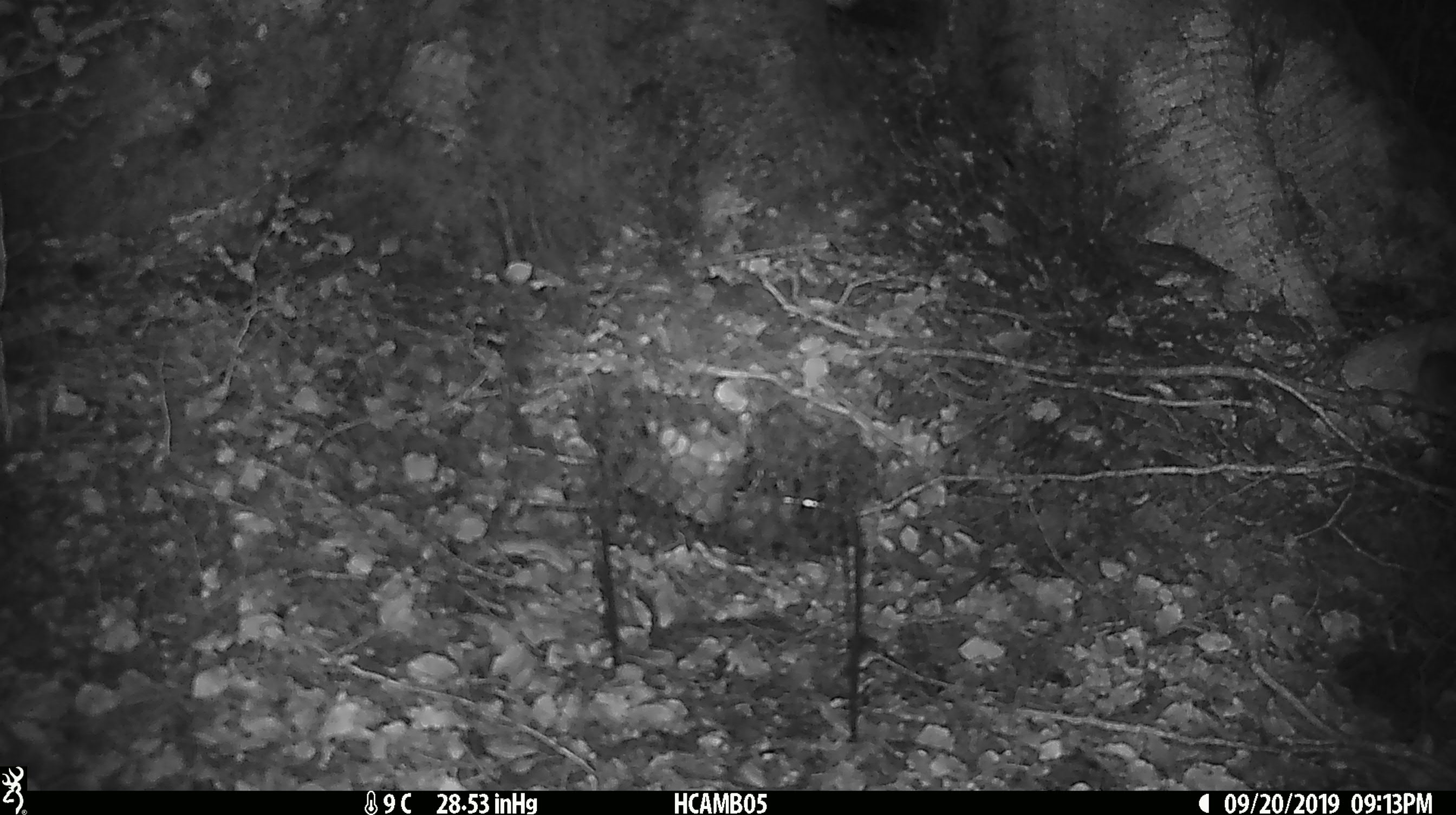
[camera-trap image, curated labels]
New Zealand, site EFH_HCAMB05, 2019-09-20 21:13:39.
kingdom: Animalia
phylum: Chordata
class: Mammalia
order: Rodentia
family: Muridae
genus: Mus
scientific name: Mus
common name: mouse